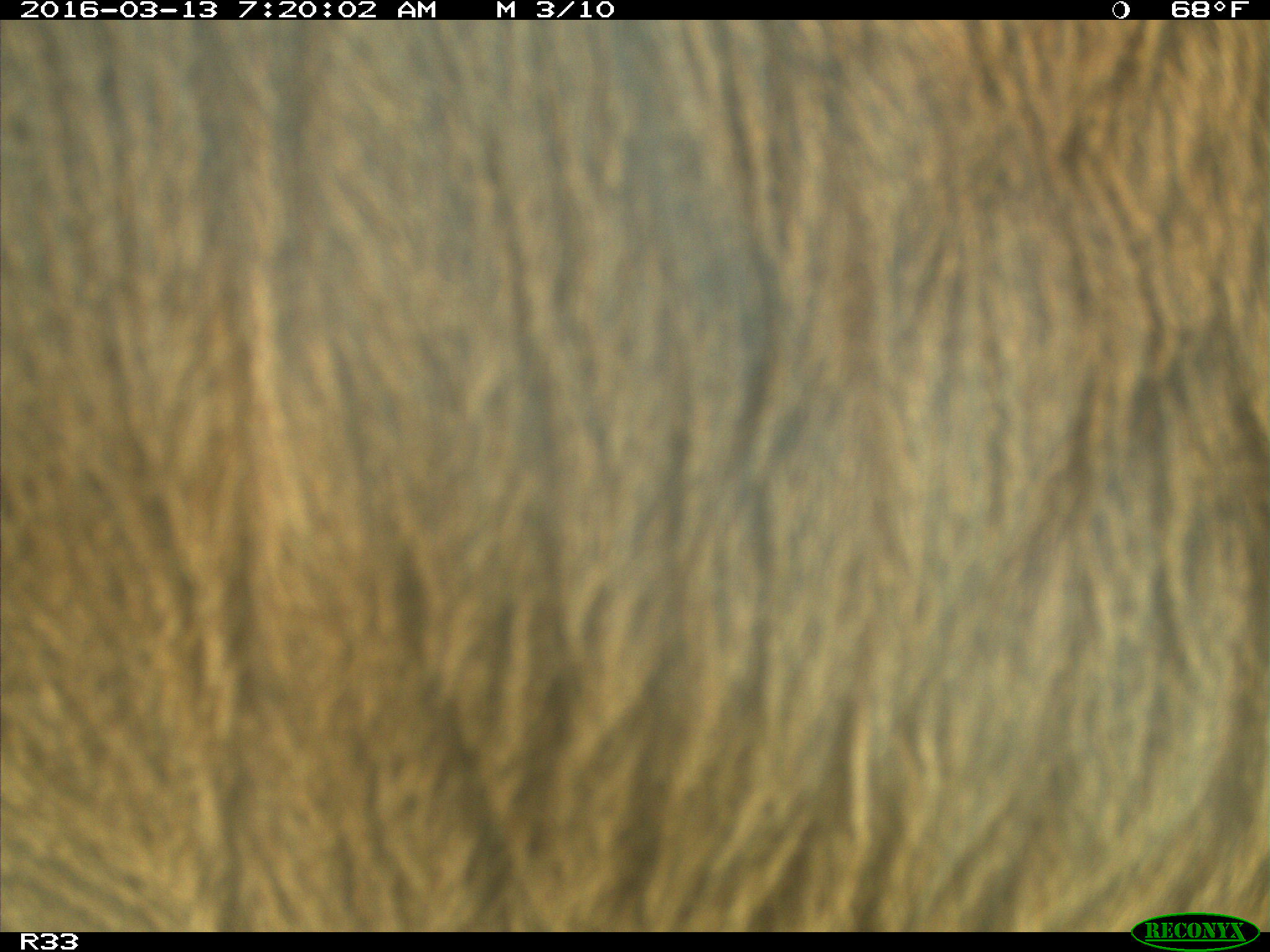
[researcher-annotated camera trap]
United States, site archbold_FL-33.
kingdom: Animalia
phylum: Chordata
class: Mammalia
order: Artiodactyla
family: Bovidae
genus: Bos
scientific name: Bos taurus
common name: domestic cow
Bos taurus (domestic cow).